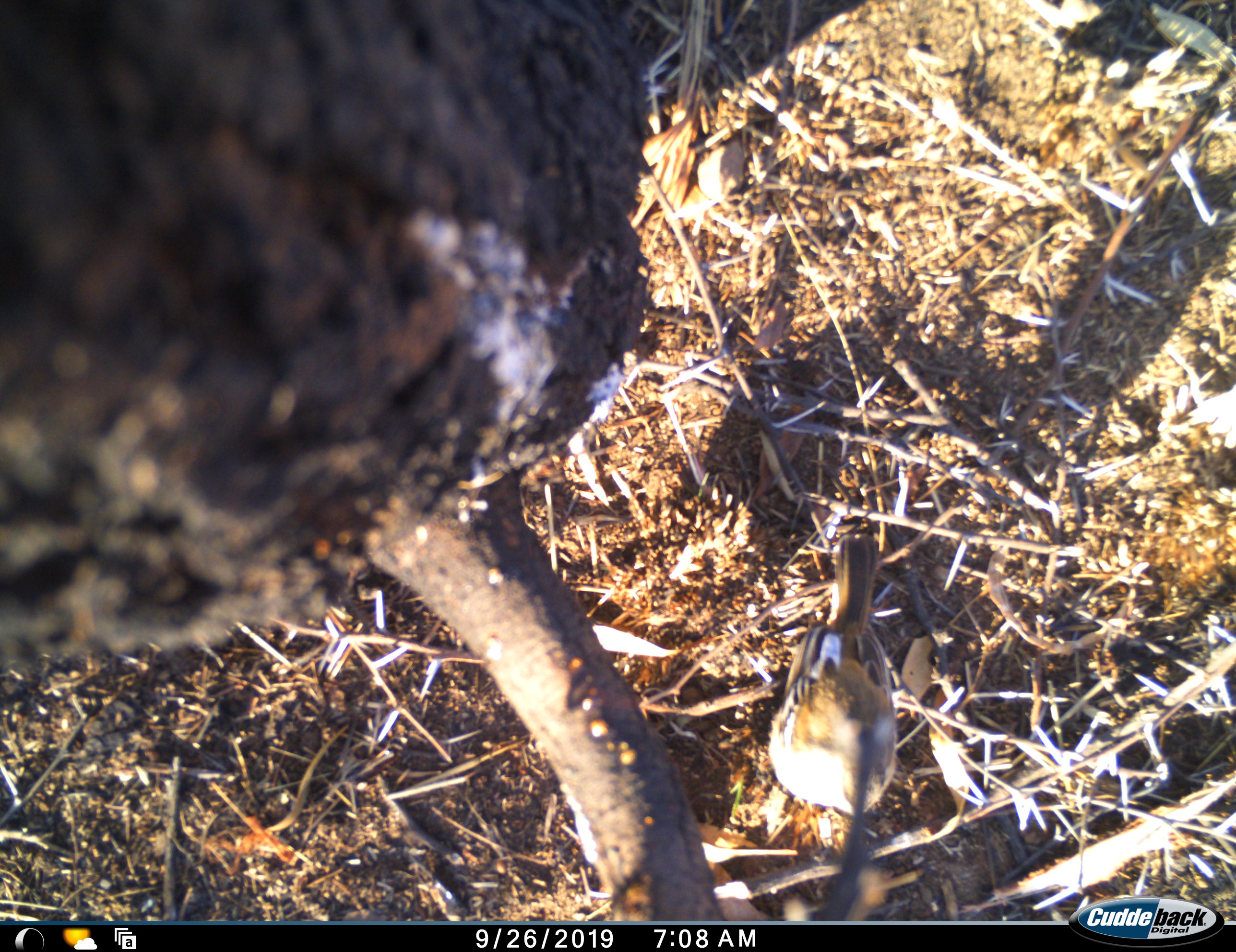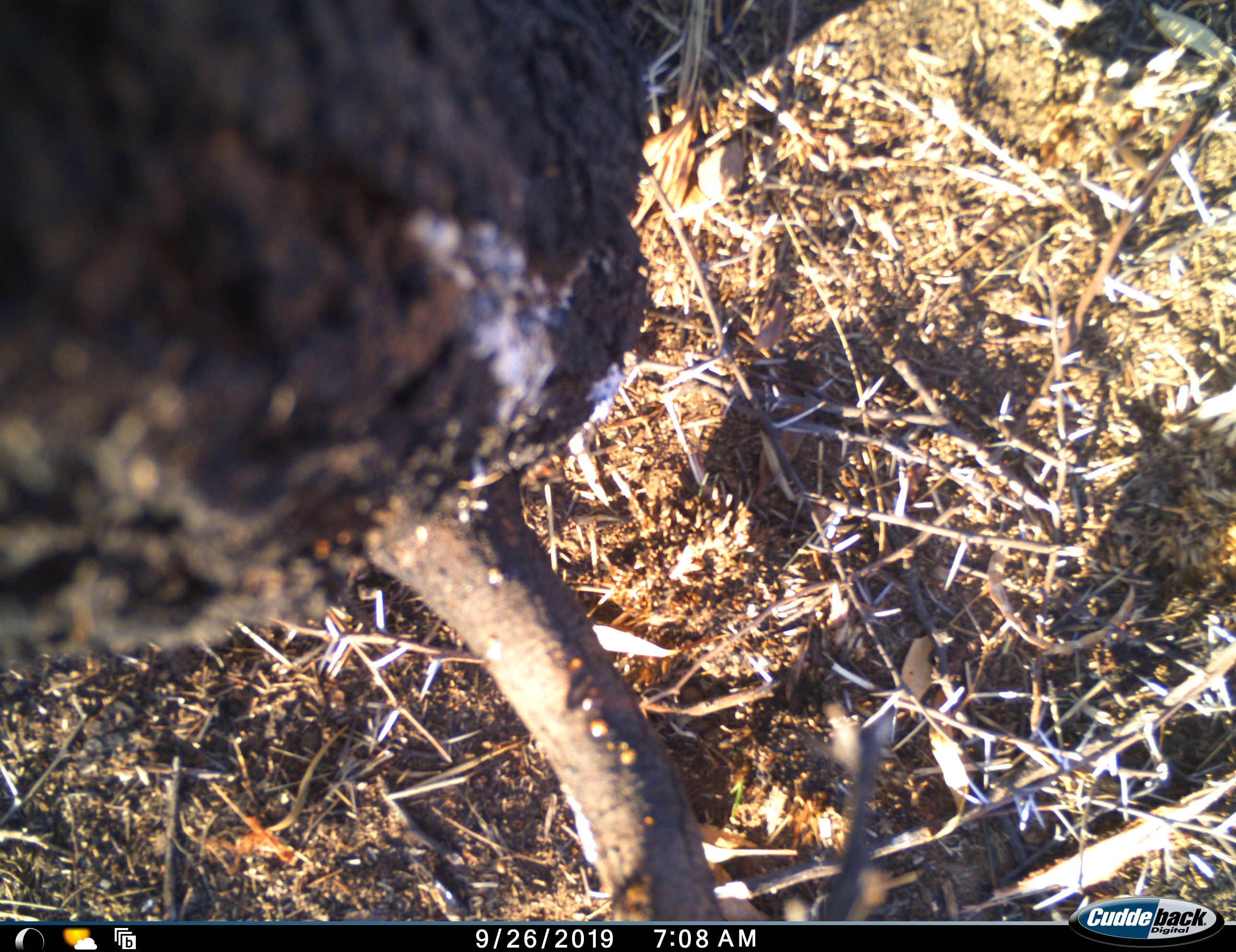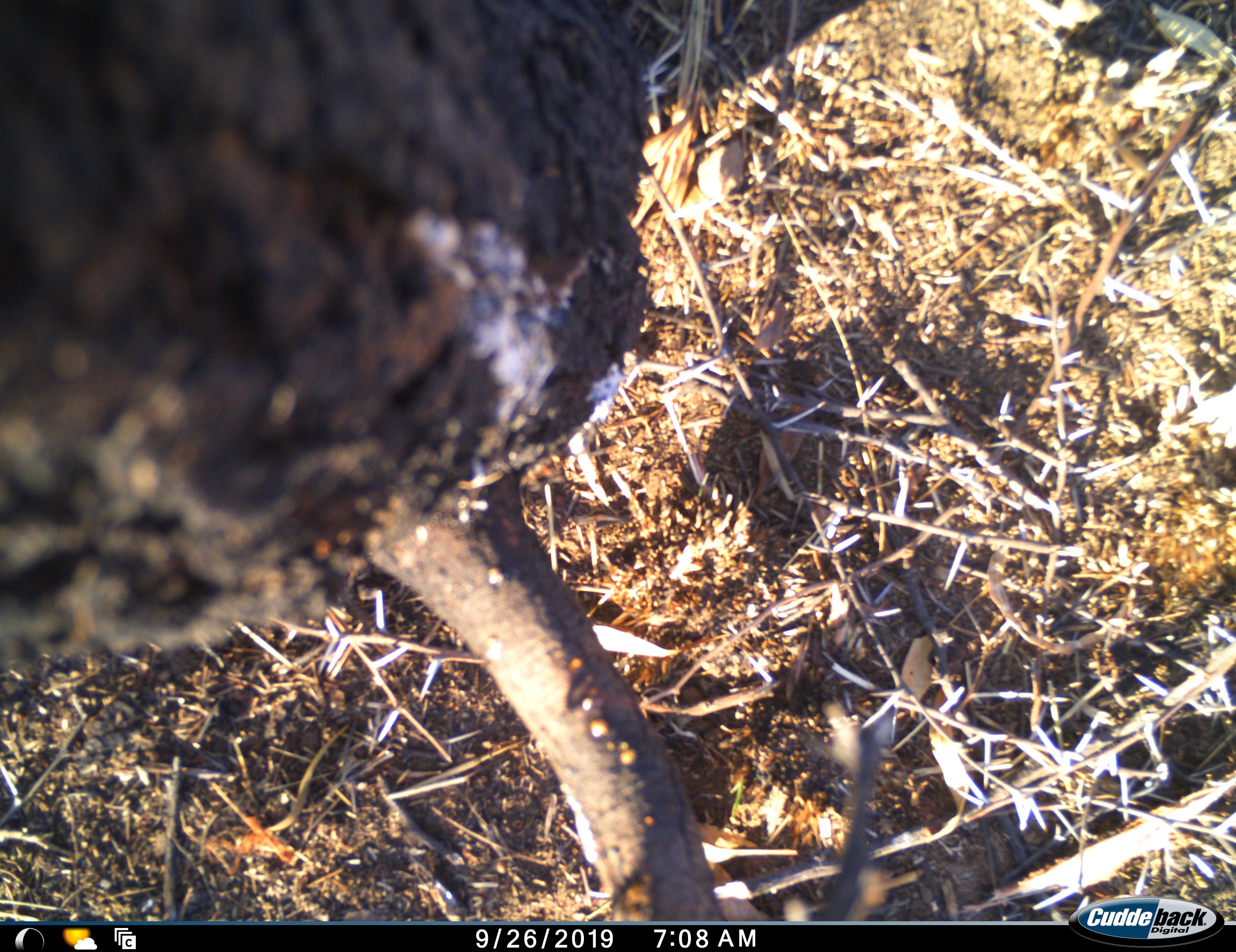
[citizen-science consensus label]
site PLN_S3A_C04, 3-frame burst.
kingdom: Animalia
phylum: Chordata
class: Aves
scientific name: Aves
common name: bird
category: birdother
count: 1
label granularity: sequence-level